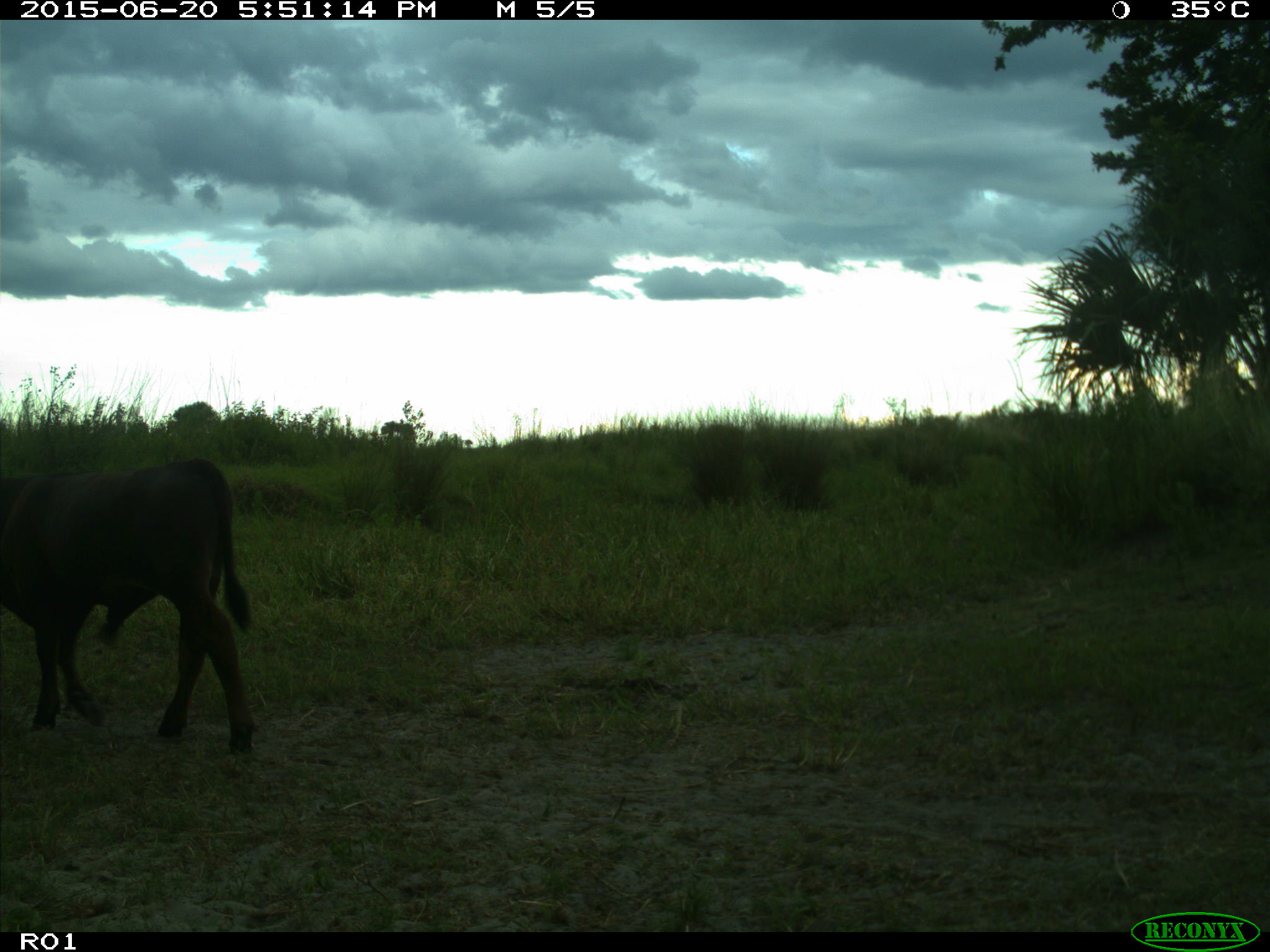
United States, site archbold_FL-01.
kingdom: Animalia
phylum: Chordata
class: Mammalia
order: Artiodactyla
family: Bovidae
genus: Bos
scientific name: Bos taurus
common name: domestic cow